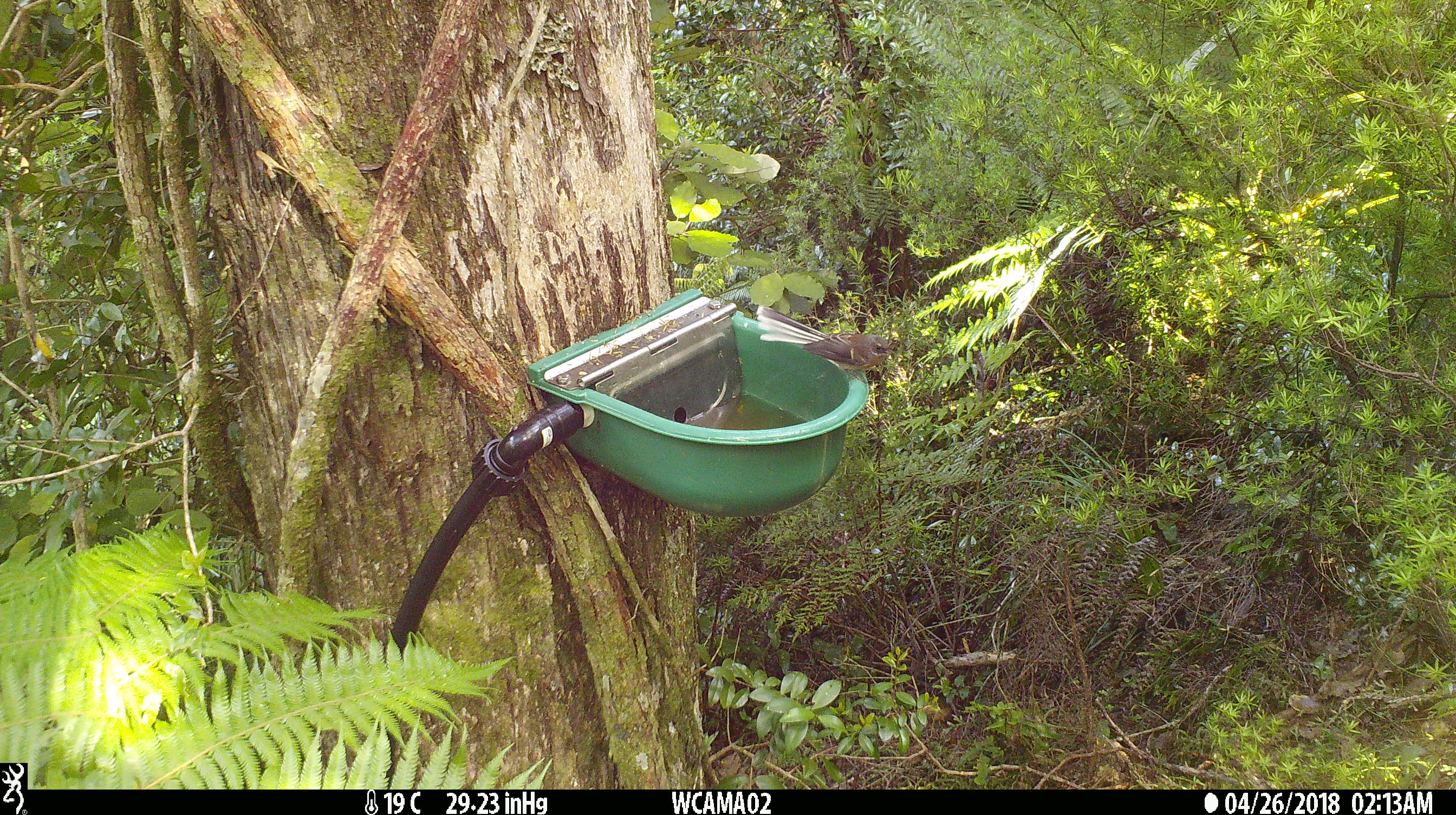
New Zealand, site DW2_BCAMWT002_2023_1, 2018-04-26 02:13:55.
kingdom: Animalia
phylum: Chordata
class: Aves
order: Passeriformes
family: Rhipiduridae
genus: Rhipidura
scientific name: Rhipidura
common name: fantails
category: fantail